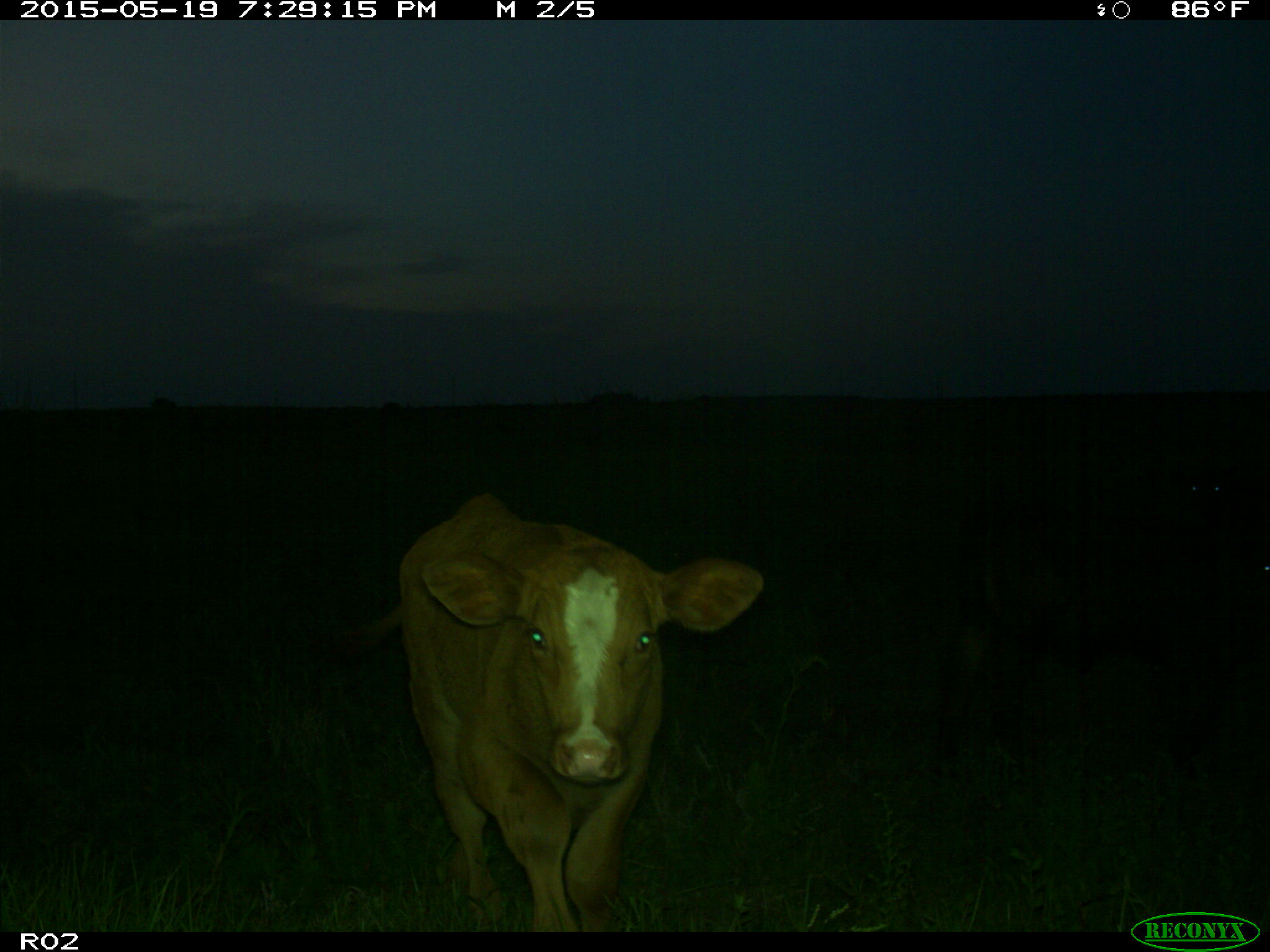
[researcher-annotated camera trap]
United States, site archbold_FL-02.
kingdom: Animalia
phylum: Chordata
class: Mammalia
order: Artiodactyla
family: Bovidae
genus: Bos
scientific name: Bos taurus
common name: domestic cow